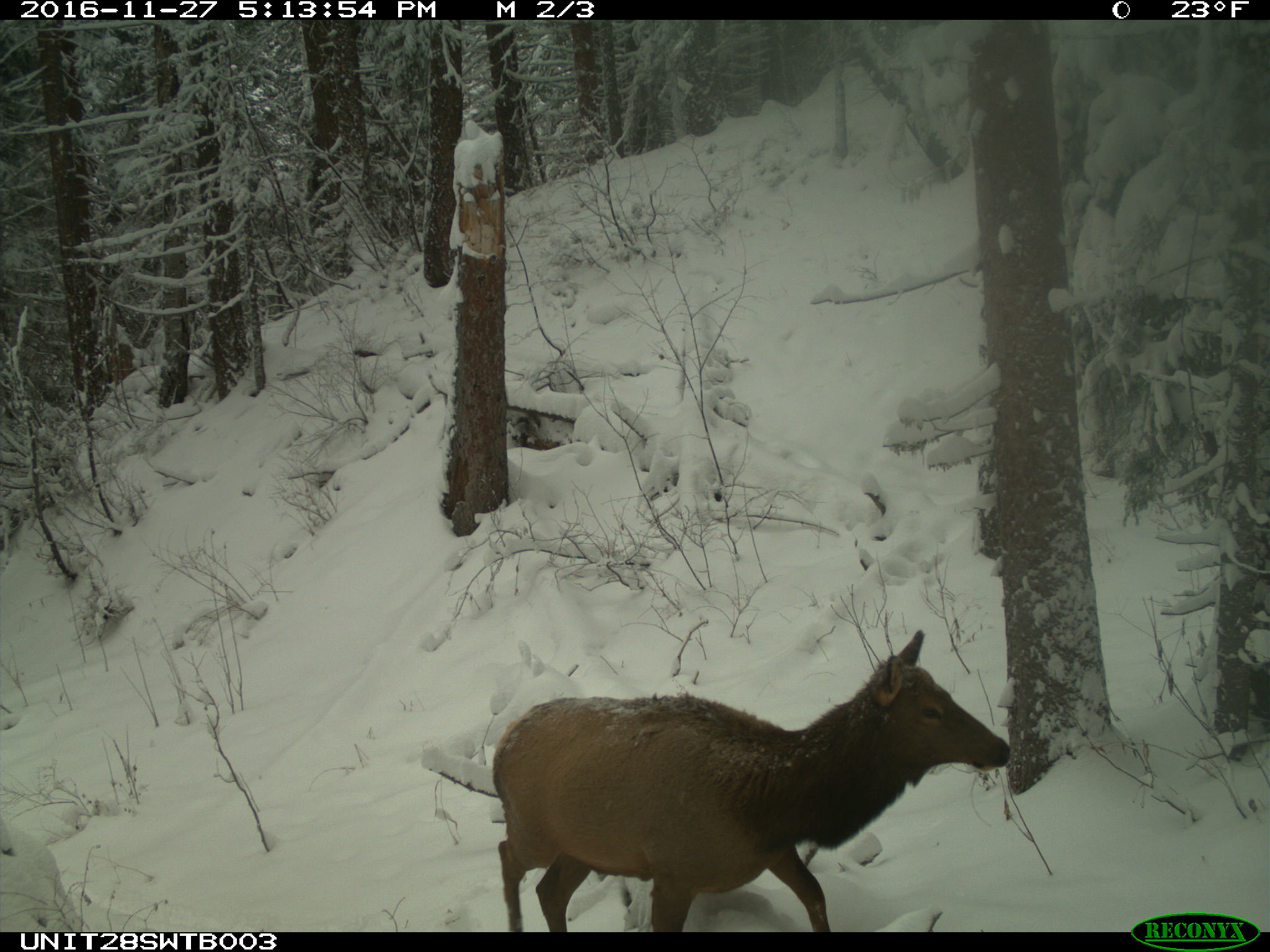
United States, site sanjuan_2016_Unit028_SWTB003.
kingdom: Animalia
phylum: Chordata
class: Mammalia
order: Artiodactyla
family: Cervidae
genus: Cervus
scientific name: Cervus elaphus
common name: red deer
Cervus elaphus (red deer).